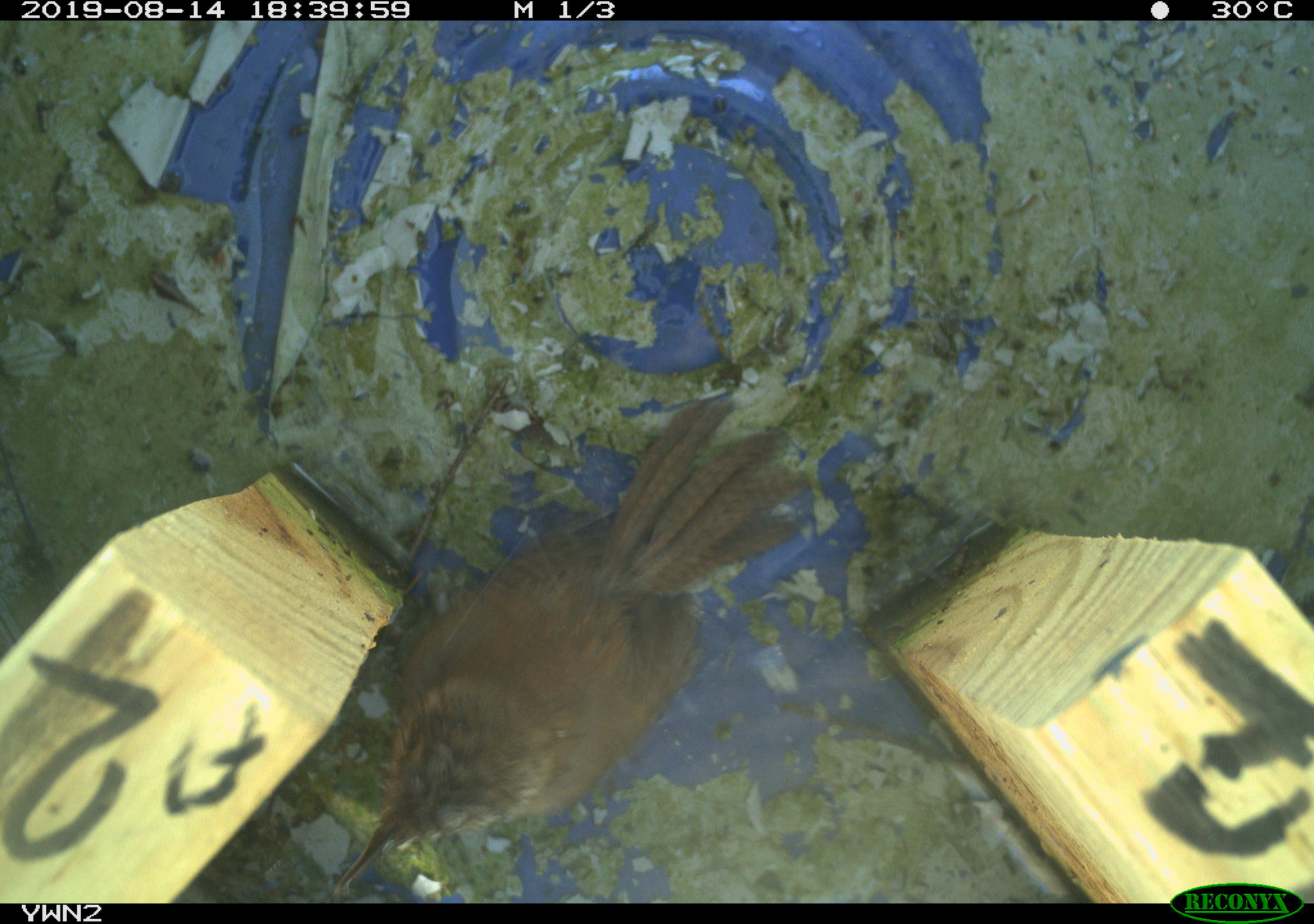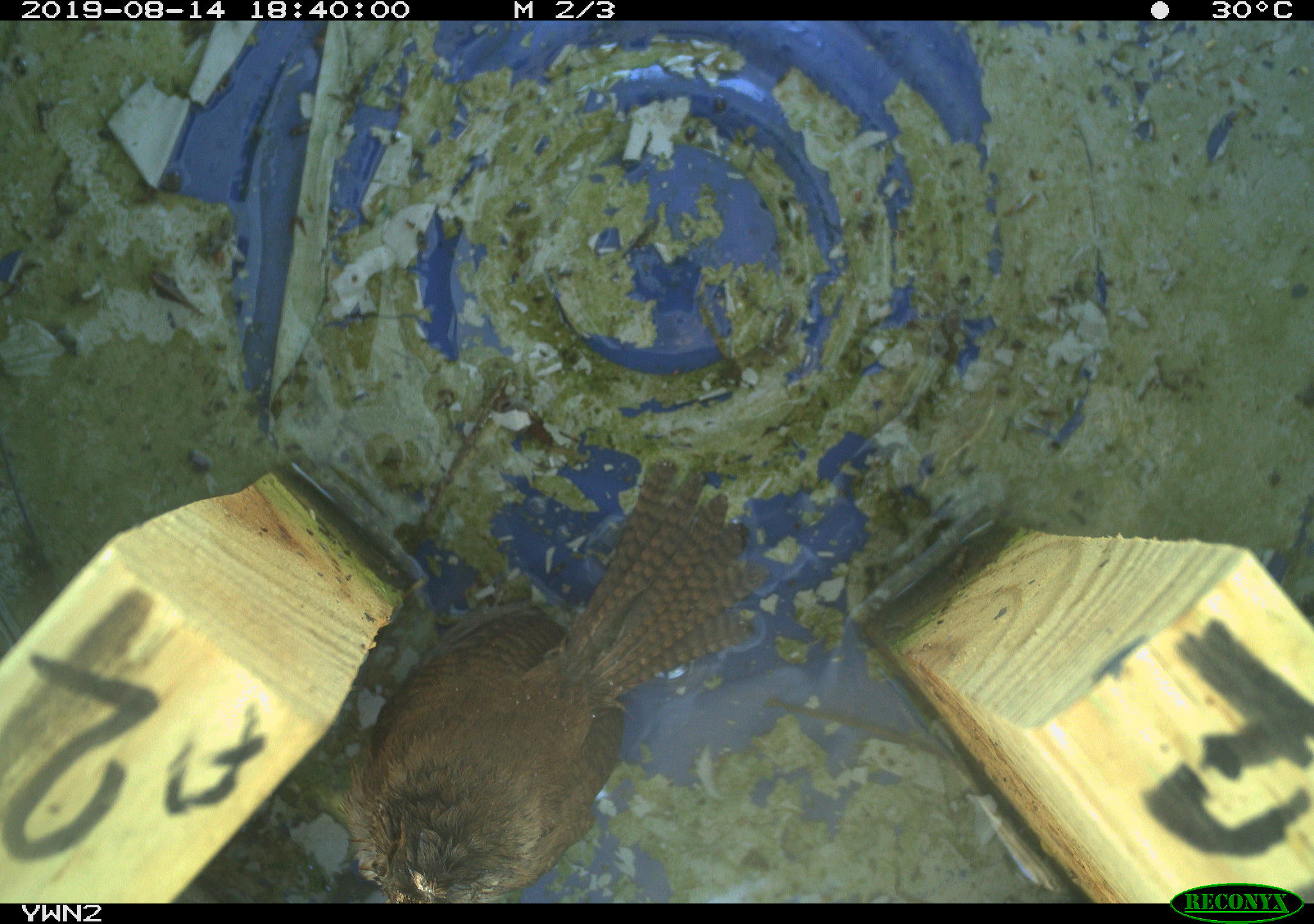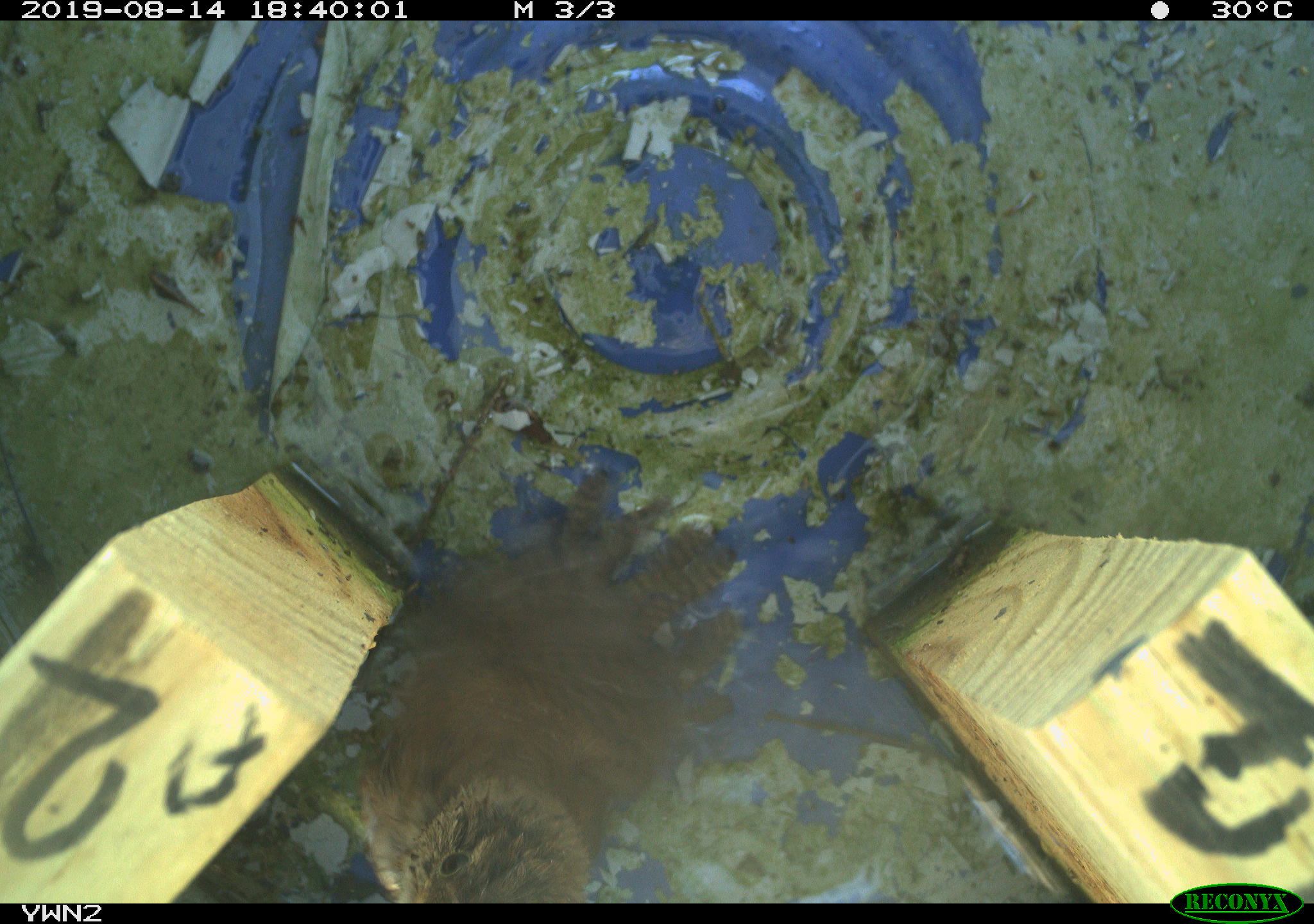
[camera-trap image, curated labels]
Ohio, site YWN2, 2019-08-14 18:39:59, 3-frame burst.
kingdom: Animalia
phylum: Chordata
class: Aves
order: Passeriformes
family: Troglodytidae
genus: Troglodytes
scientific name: Troglodytes aedon aedon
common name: northern house wren